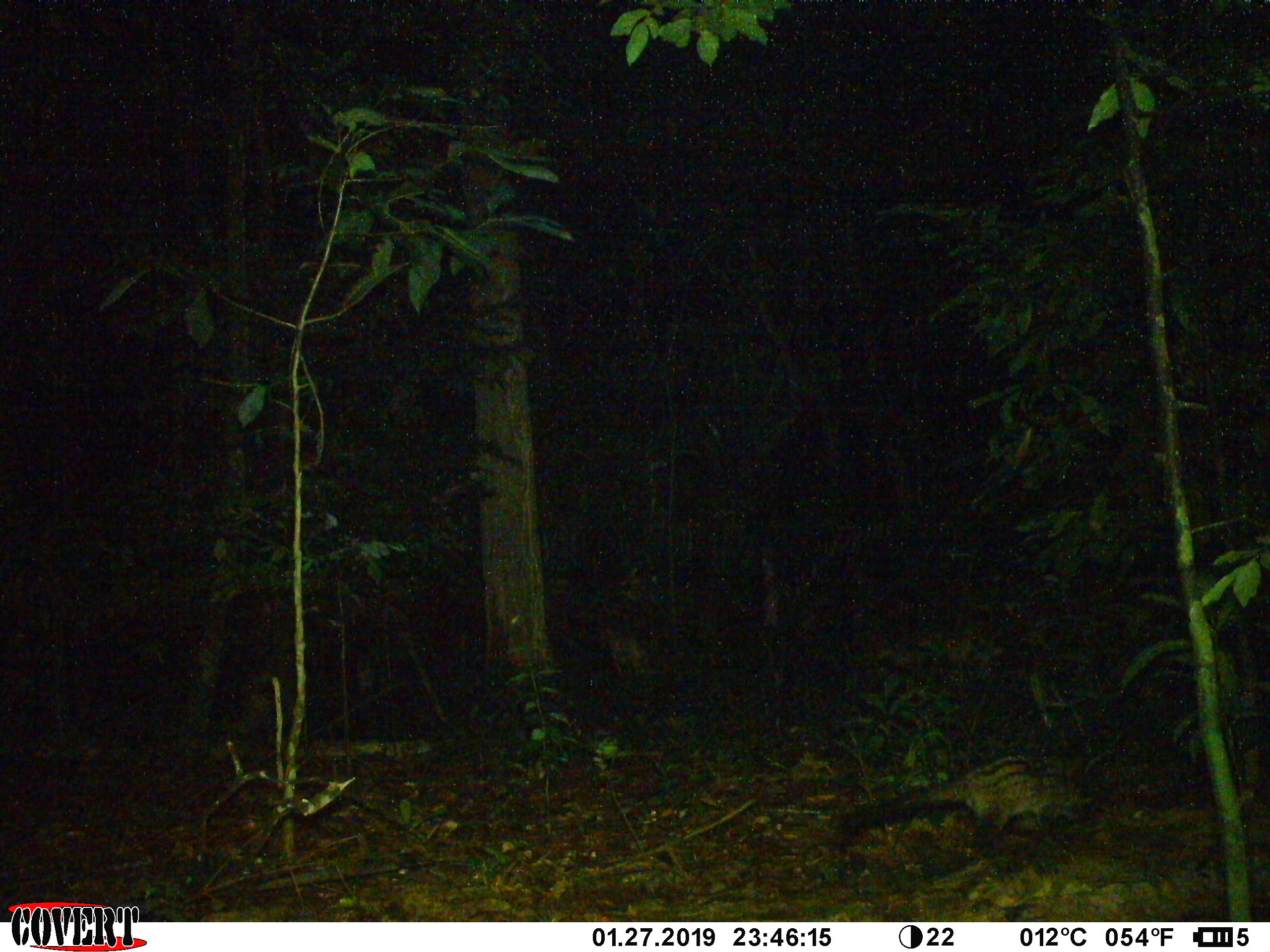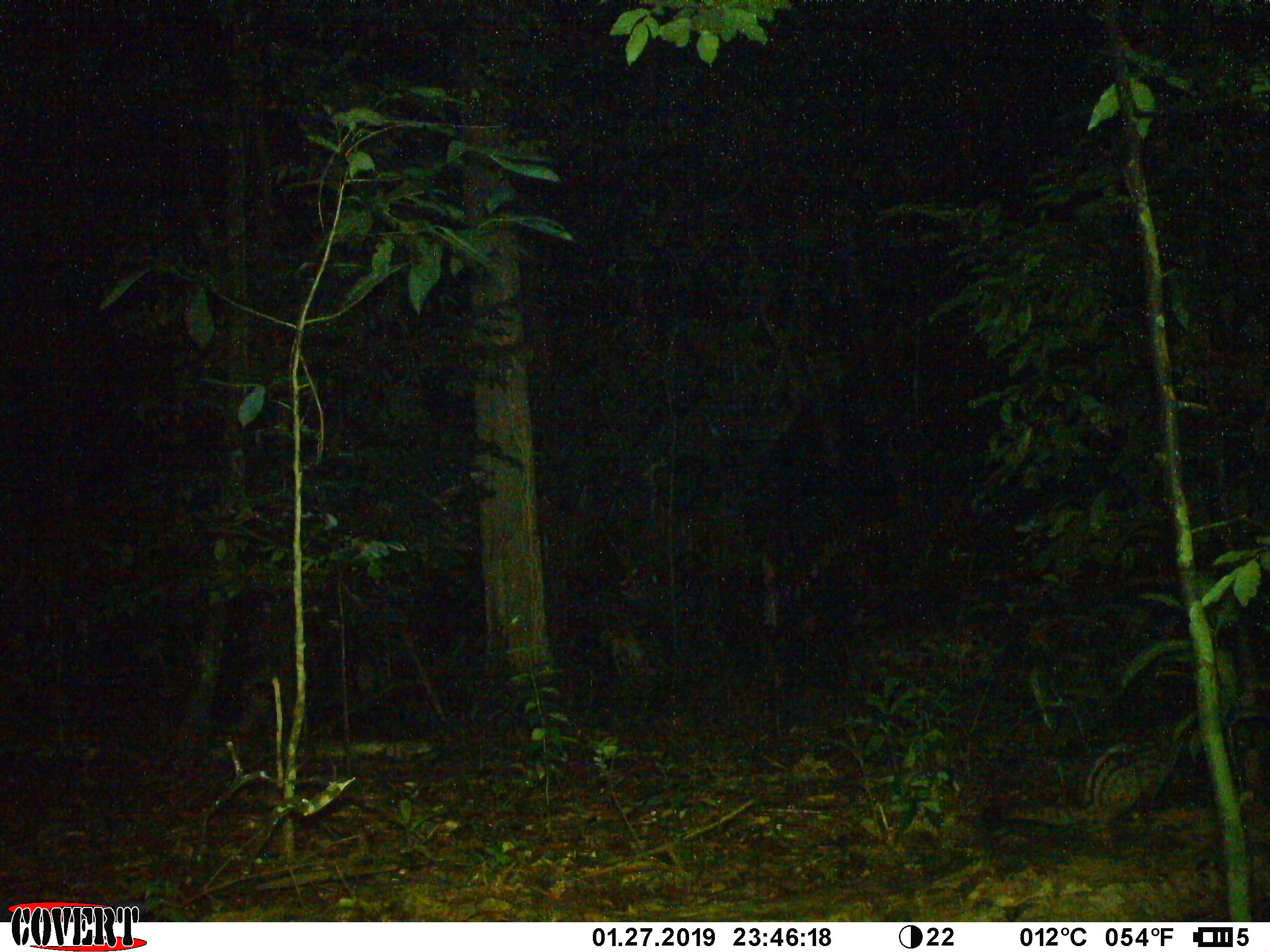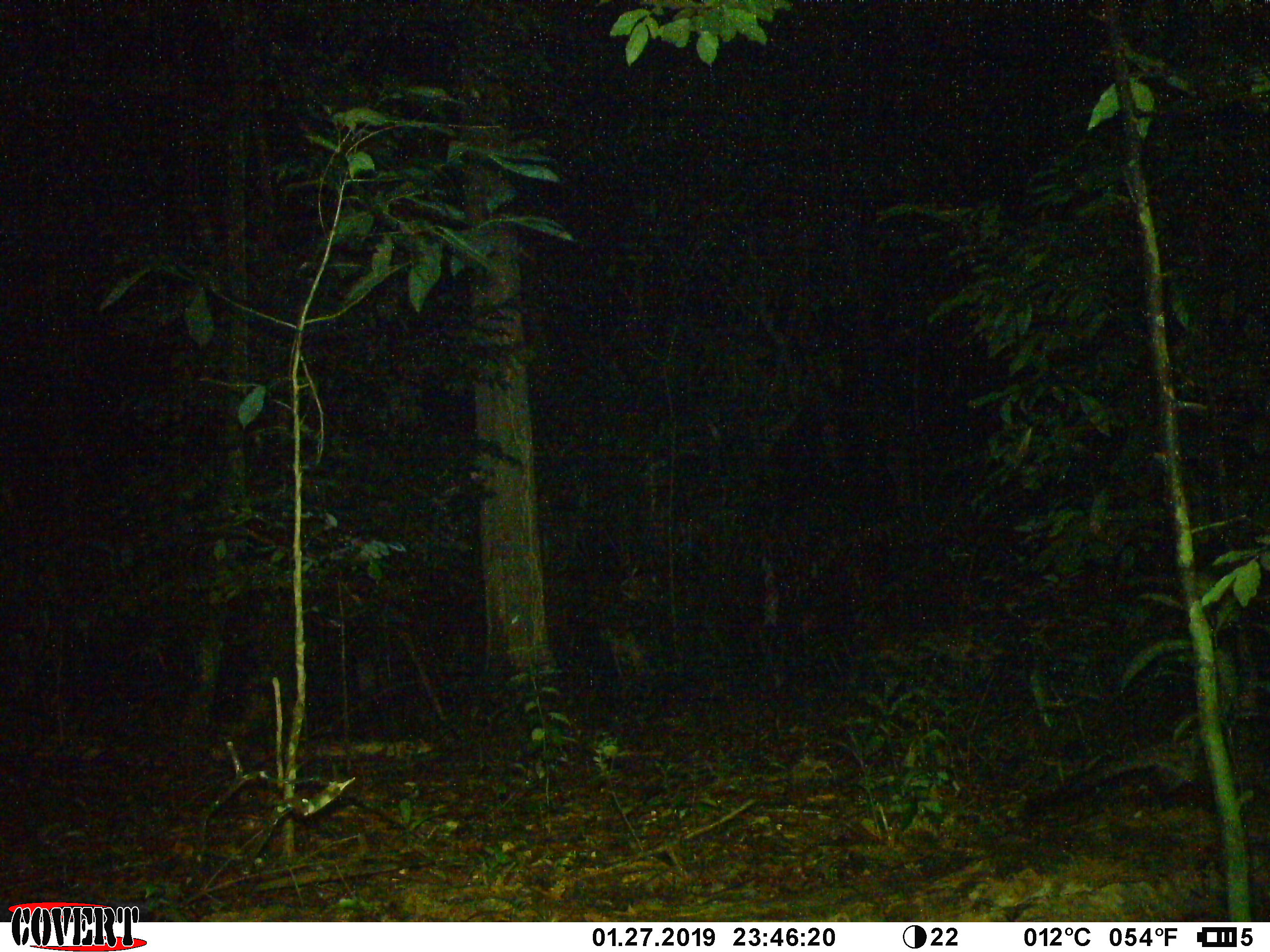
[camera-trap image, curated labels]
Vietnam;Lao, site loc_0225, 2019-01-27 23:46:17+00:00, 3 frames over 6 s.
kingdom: Animalia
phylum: Chordata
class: Mammalia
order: Carnivora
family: Viverridae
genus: Paradoxurus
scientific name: Paradoxurus hermaphroditus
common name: common palm civet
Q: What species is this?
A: Common palm civet (Paradoxurus hermaphroditus).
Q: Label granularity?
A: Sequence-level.